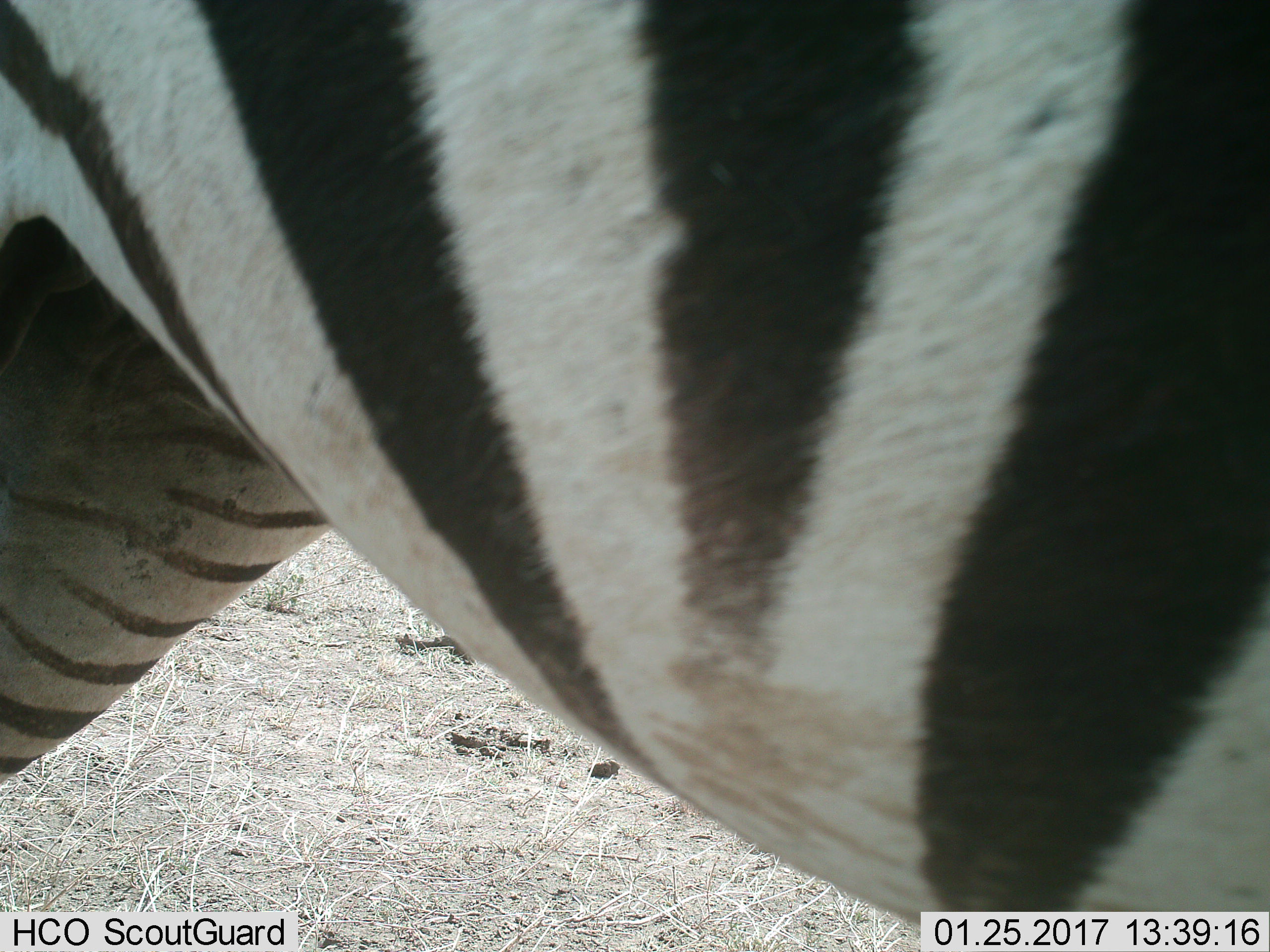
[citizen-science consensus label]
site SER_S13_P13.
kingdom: Animalia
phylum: Chordata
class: Mammalia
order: Perissodactyla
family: Equidae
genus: Equus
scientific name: Equus quagga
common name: plains zebra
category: zebraplains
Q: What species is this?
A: Zebraplains (plains zebra) (Equus quagga).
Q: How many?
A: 1.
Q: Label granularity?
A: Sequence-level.